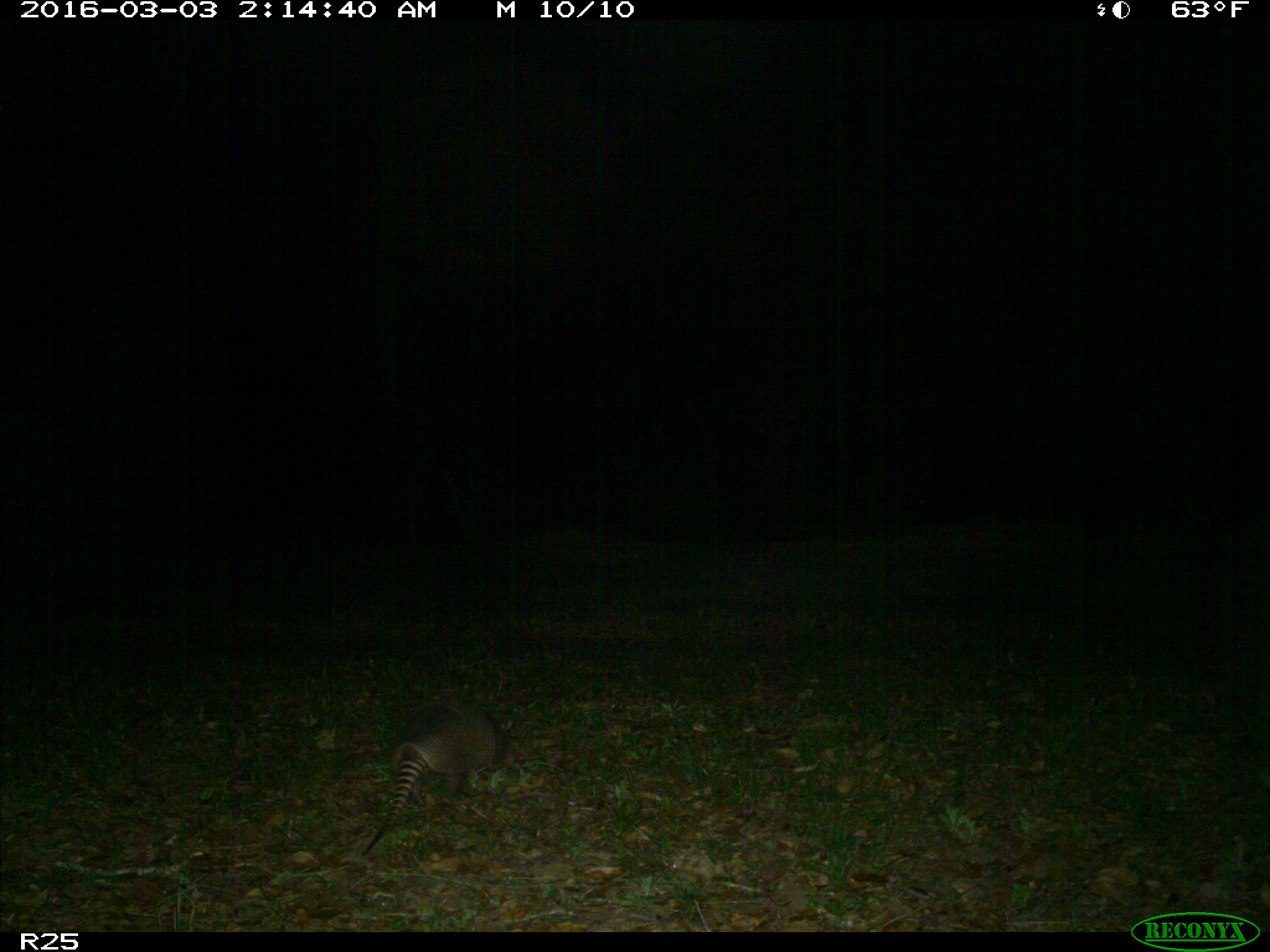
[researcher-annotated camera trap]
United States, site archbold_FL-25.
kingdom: Animalia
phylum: Chordata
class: Mammalia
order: Cingulata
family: Dasypodidae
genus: Dasypus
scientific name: Dasypus novemcinctus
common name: nine-banded armadillo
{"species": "Dasypus novemcinctus (nine-banded armadillo)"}